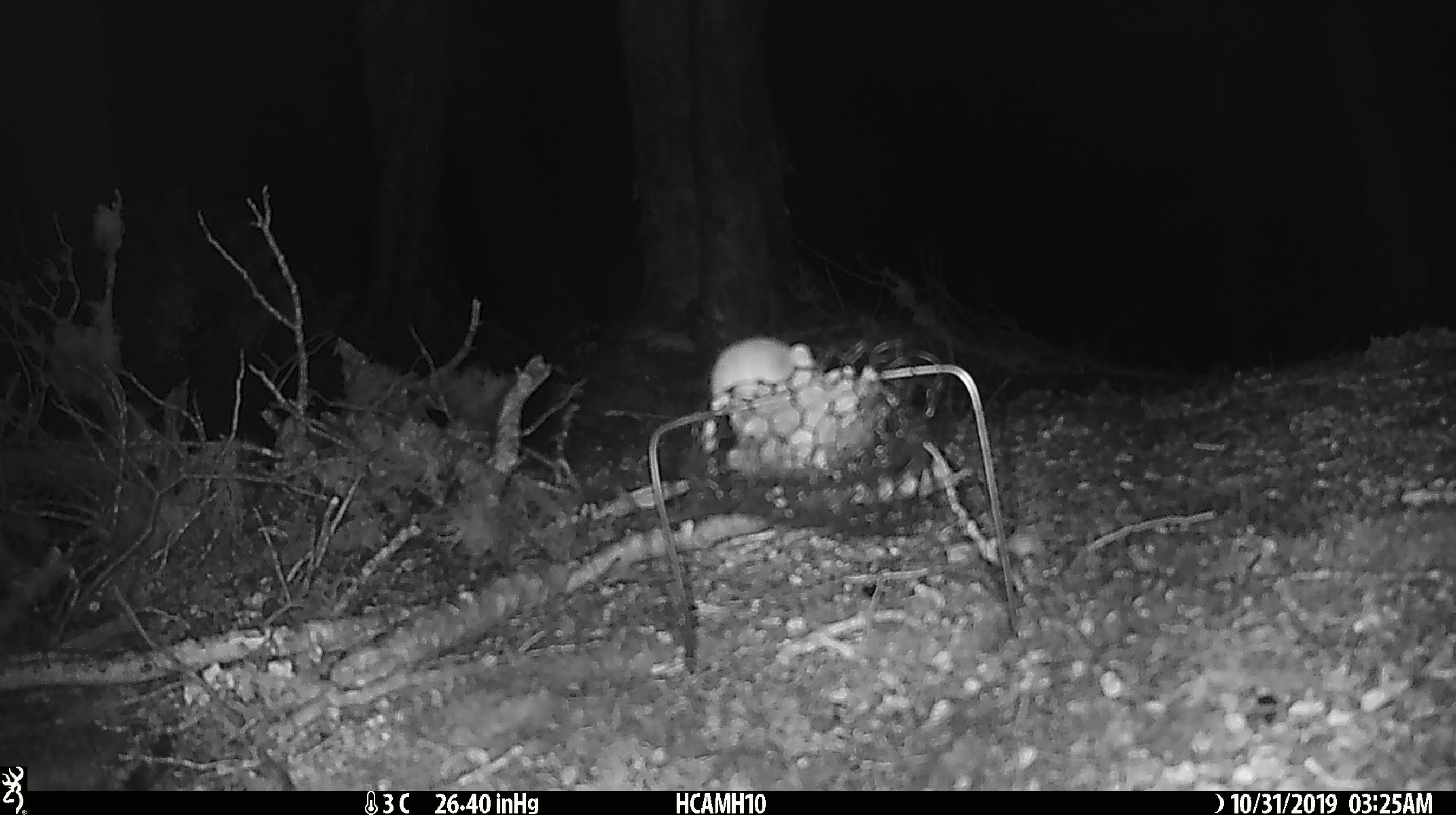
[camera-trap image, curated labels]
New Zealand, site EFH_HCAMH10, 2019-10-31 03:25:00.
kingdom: Animalia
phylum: Chordata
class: Mammalia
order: Rodentia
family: Muridae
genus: Mus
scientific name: Mus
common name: mouse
Mouse (Mus).